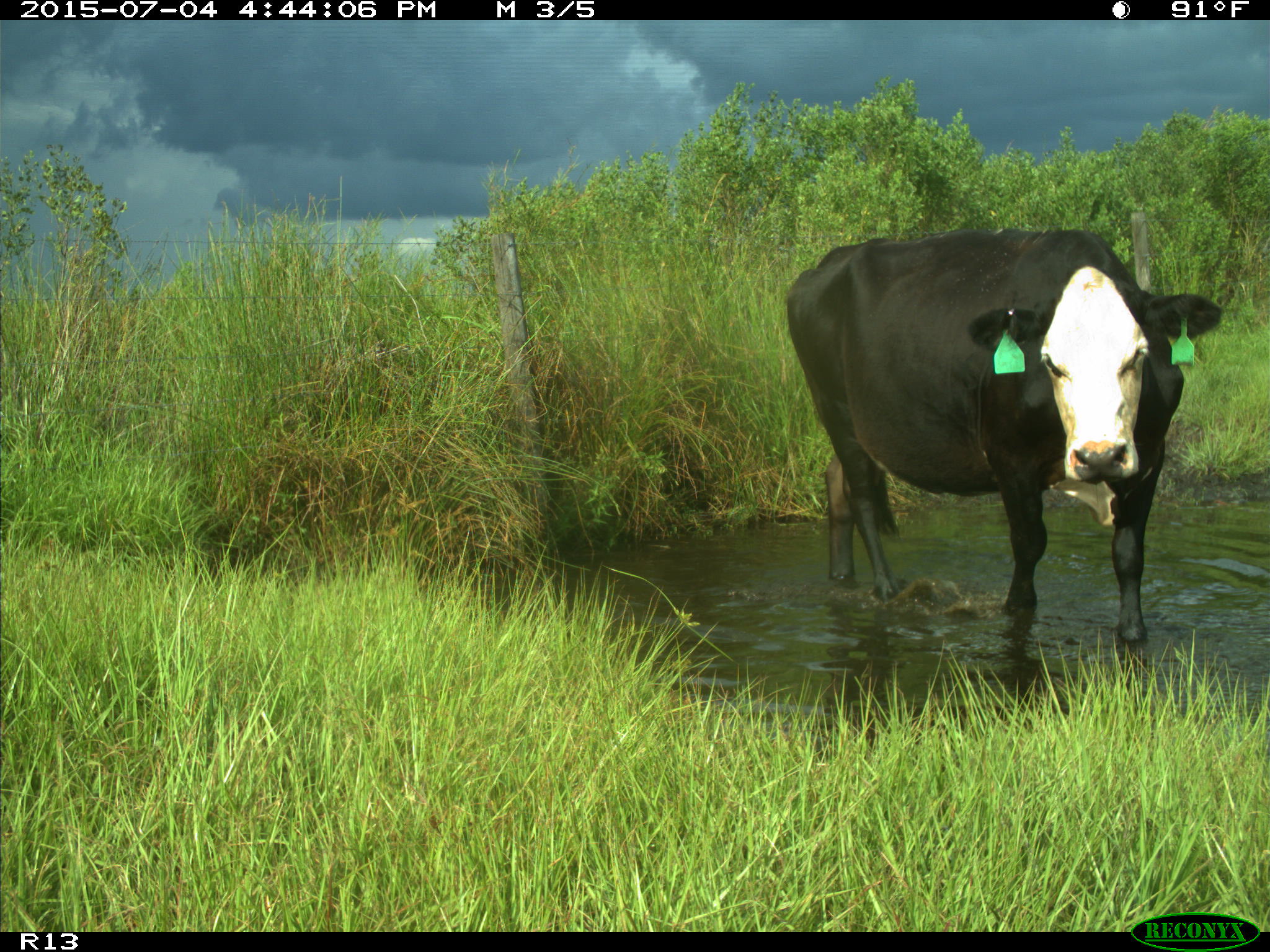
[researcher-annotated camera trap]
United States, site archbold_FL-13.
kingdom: Animalia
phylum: Chordata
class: Mammalia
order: Artiodactyla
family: Bovidae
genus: Bos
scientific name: Bos taurus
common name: domestic cow